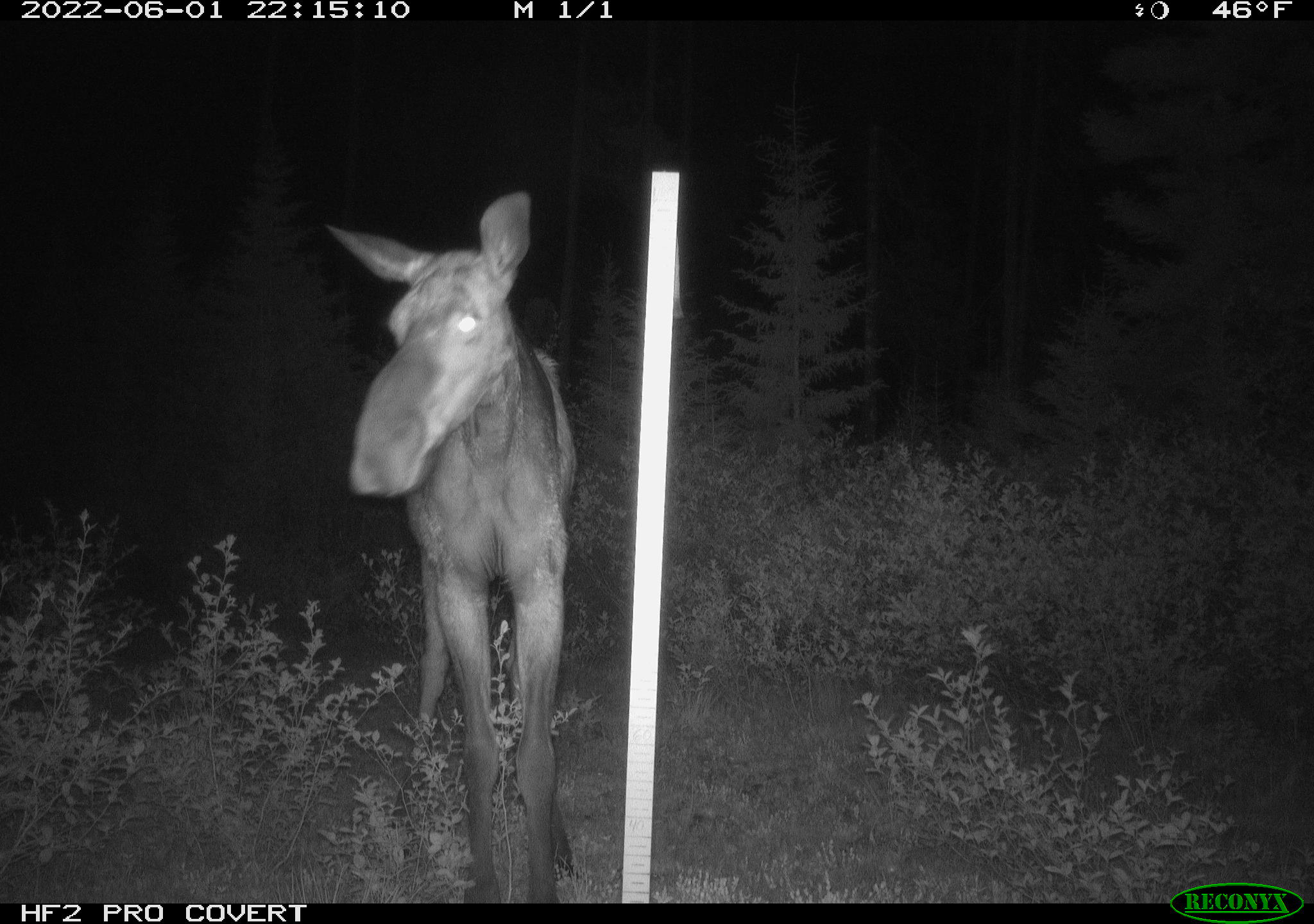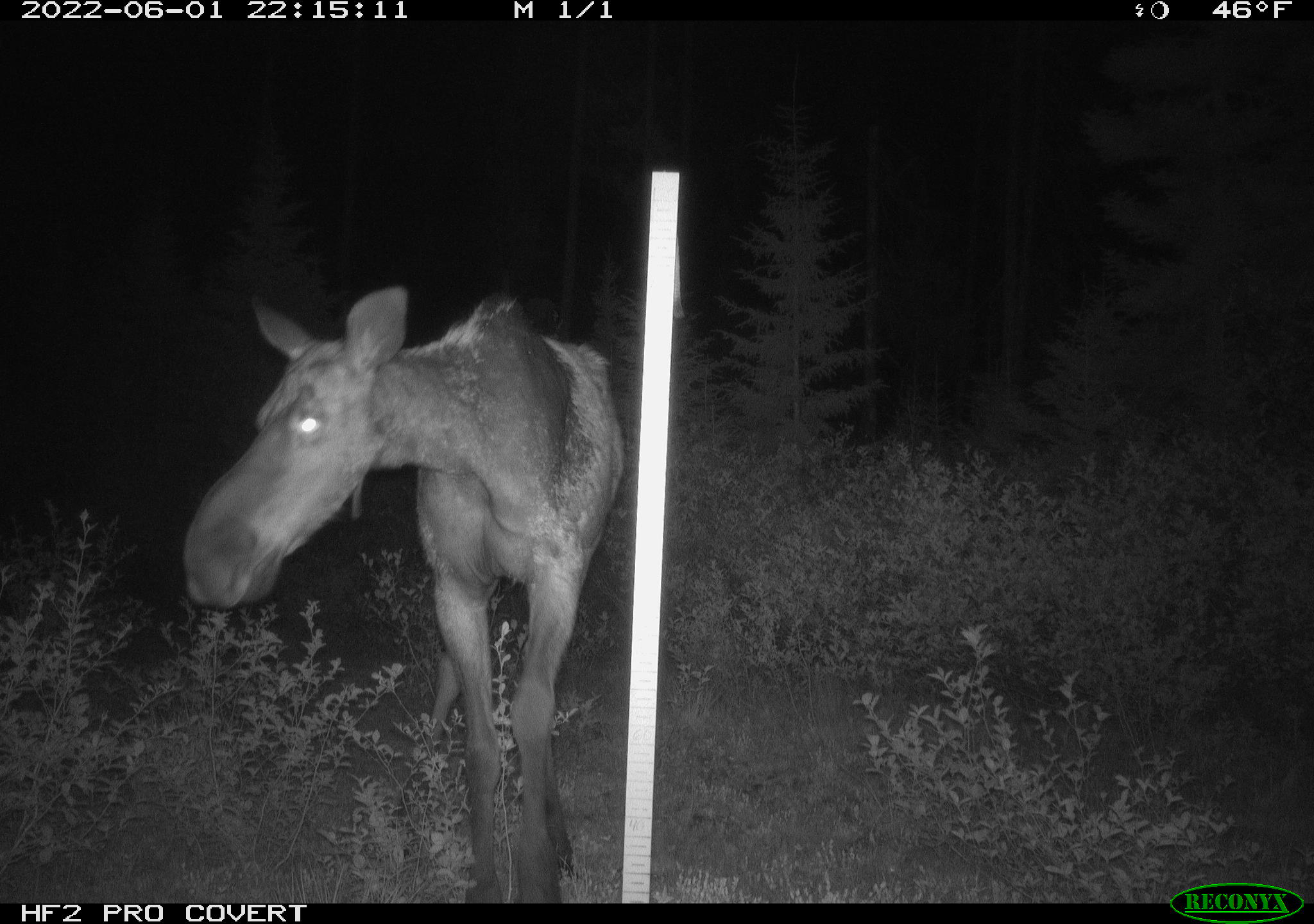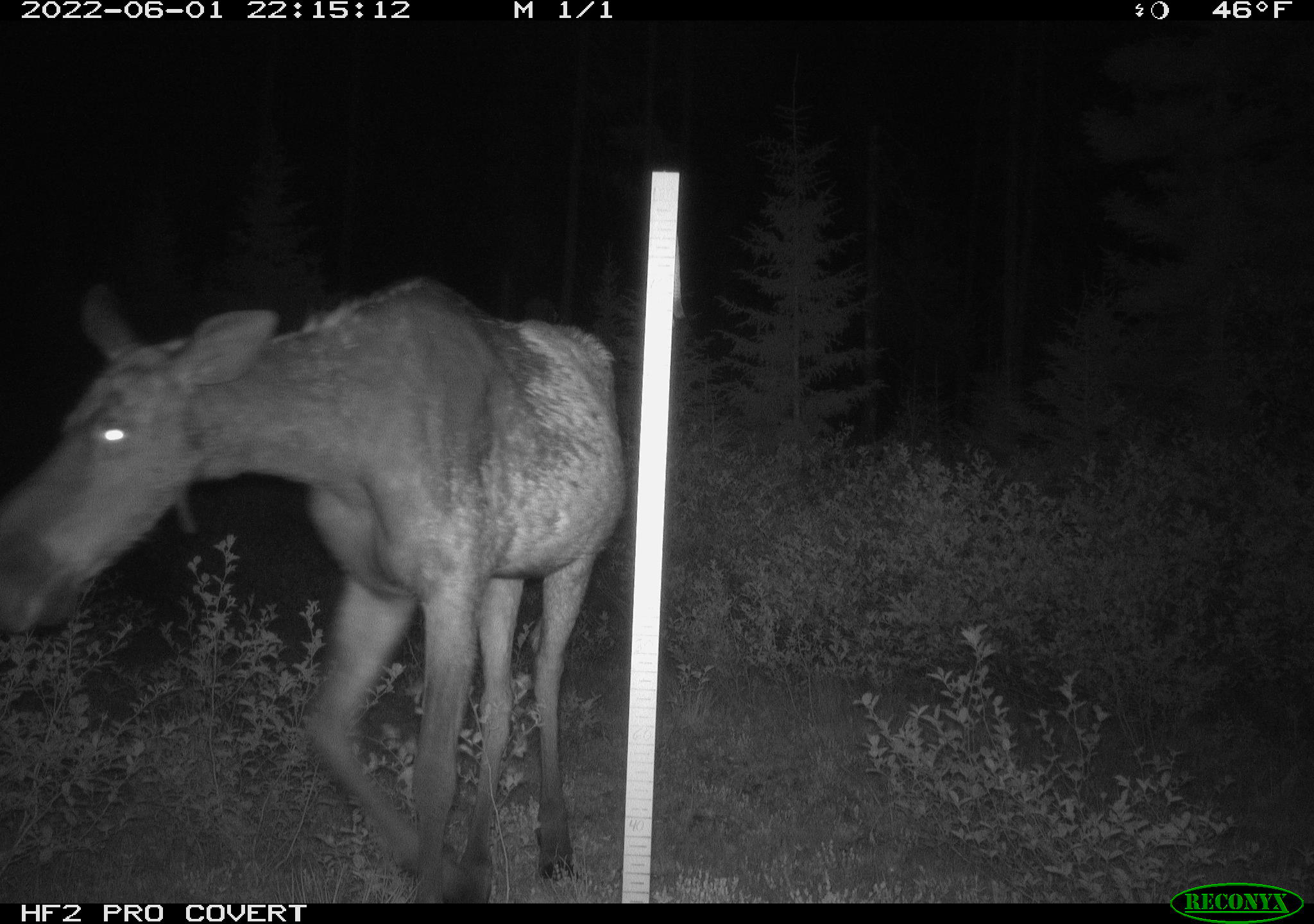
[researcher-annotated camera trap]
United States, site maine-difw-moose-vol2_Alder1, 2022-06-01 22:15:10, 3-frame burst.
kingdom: Animalia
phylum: Chordata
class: Mammalia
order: Artiodactyla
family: Cervidae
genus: Alces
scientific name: Alces alces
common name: moose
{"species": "moose (Alces alces)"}